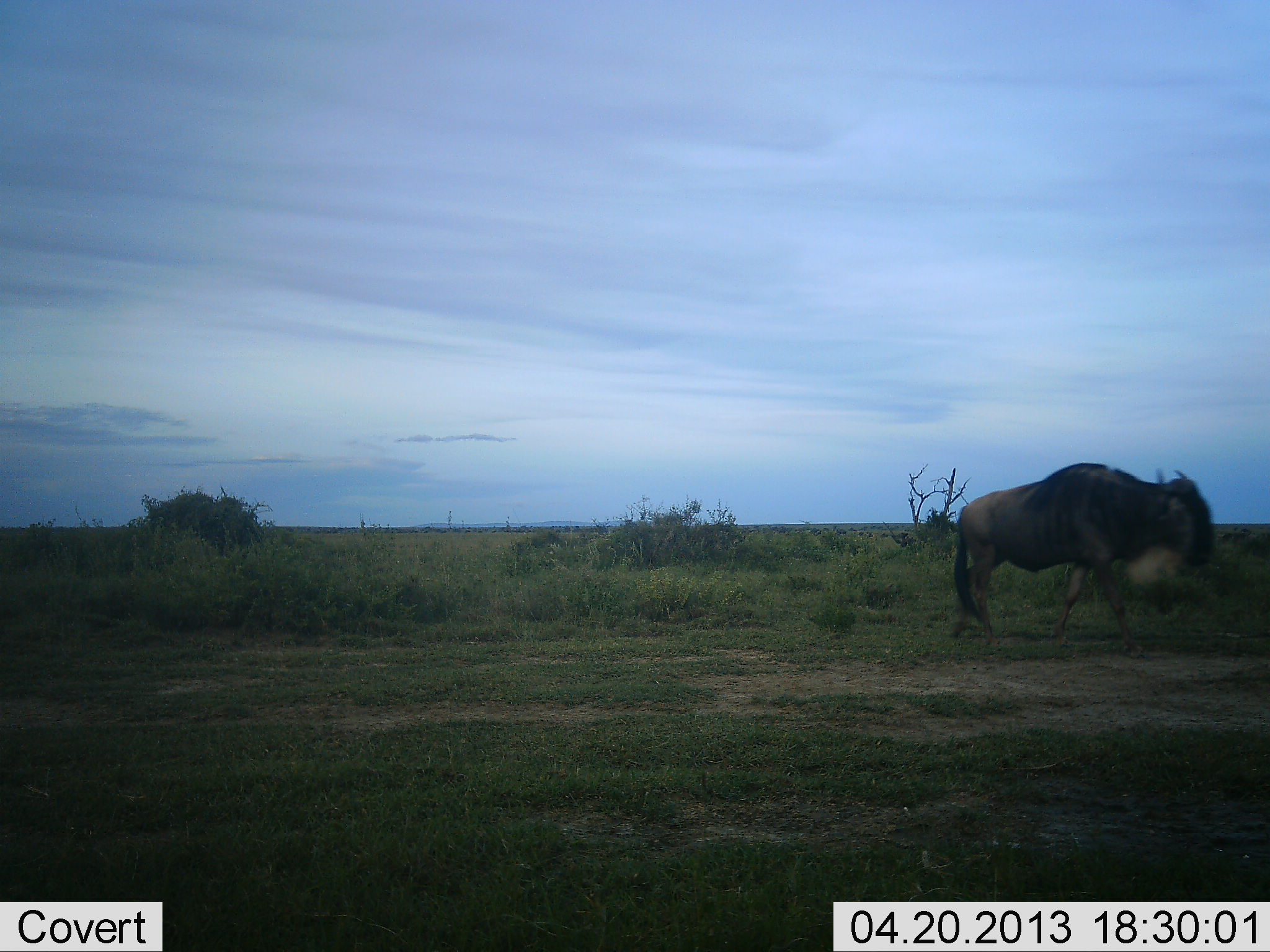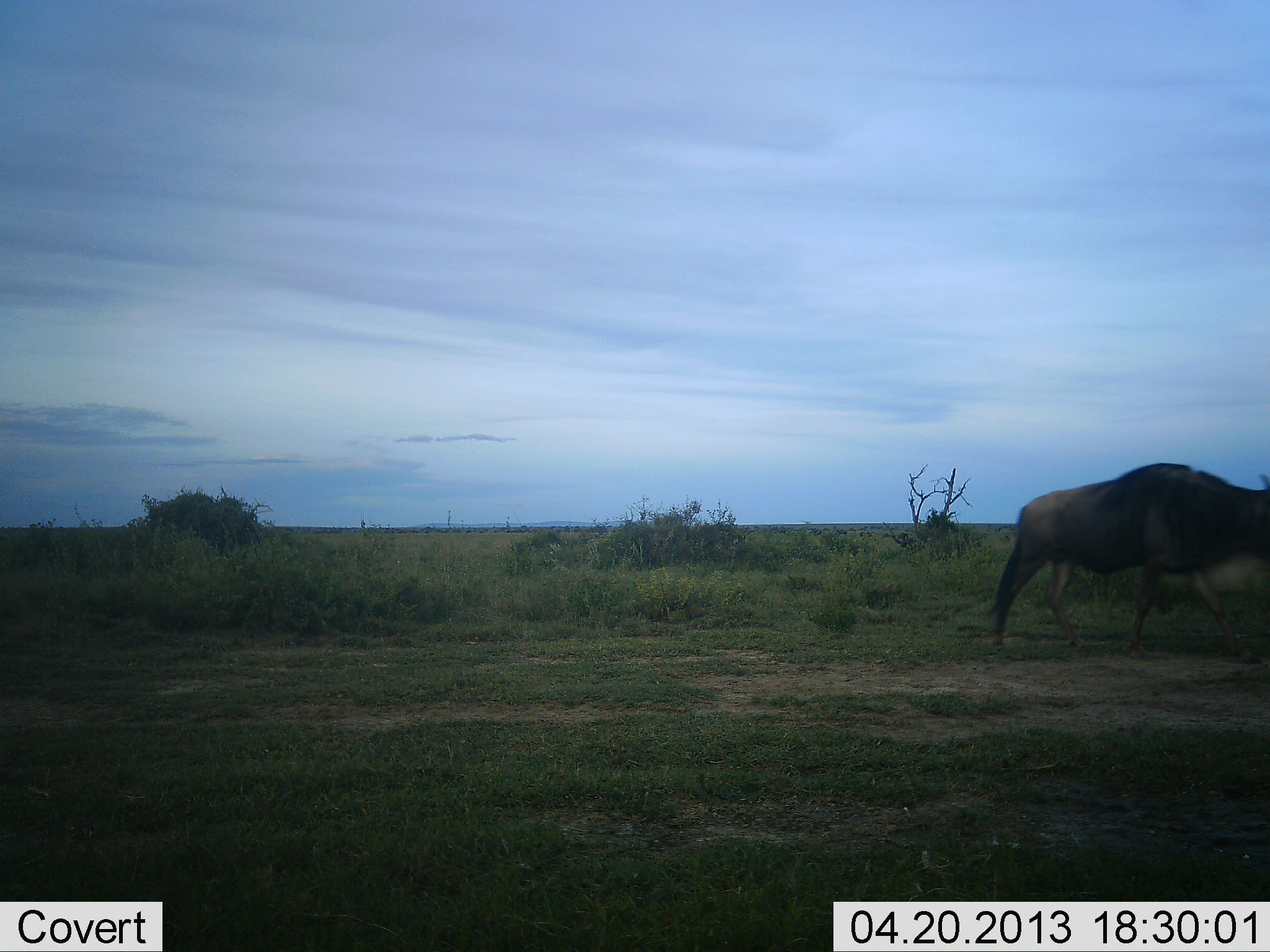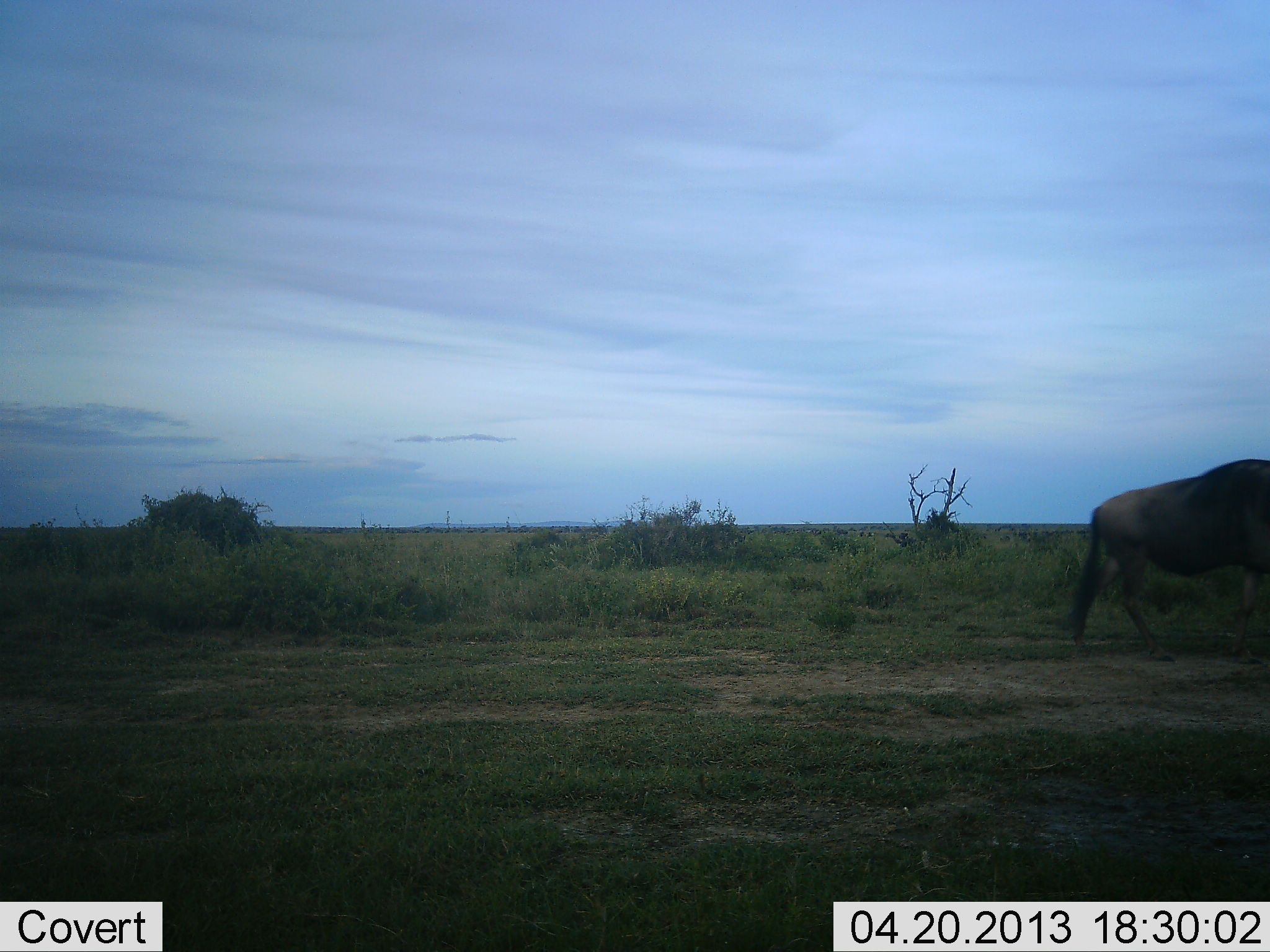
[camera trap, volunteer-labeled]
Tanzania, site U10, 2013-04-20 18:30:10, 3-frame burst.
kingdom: Animalia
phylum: Chordata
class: Mammalia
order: Artiodactyla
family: Bovidae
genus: Connochaetes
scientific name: Connochaetes taurinus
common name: blue wildebeest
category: wildebeest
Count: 1.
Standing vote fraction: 0%.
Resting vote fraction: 0%.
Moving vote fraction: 100%.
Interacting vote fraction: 0%.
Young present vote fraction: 0%.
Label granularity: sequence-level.